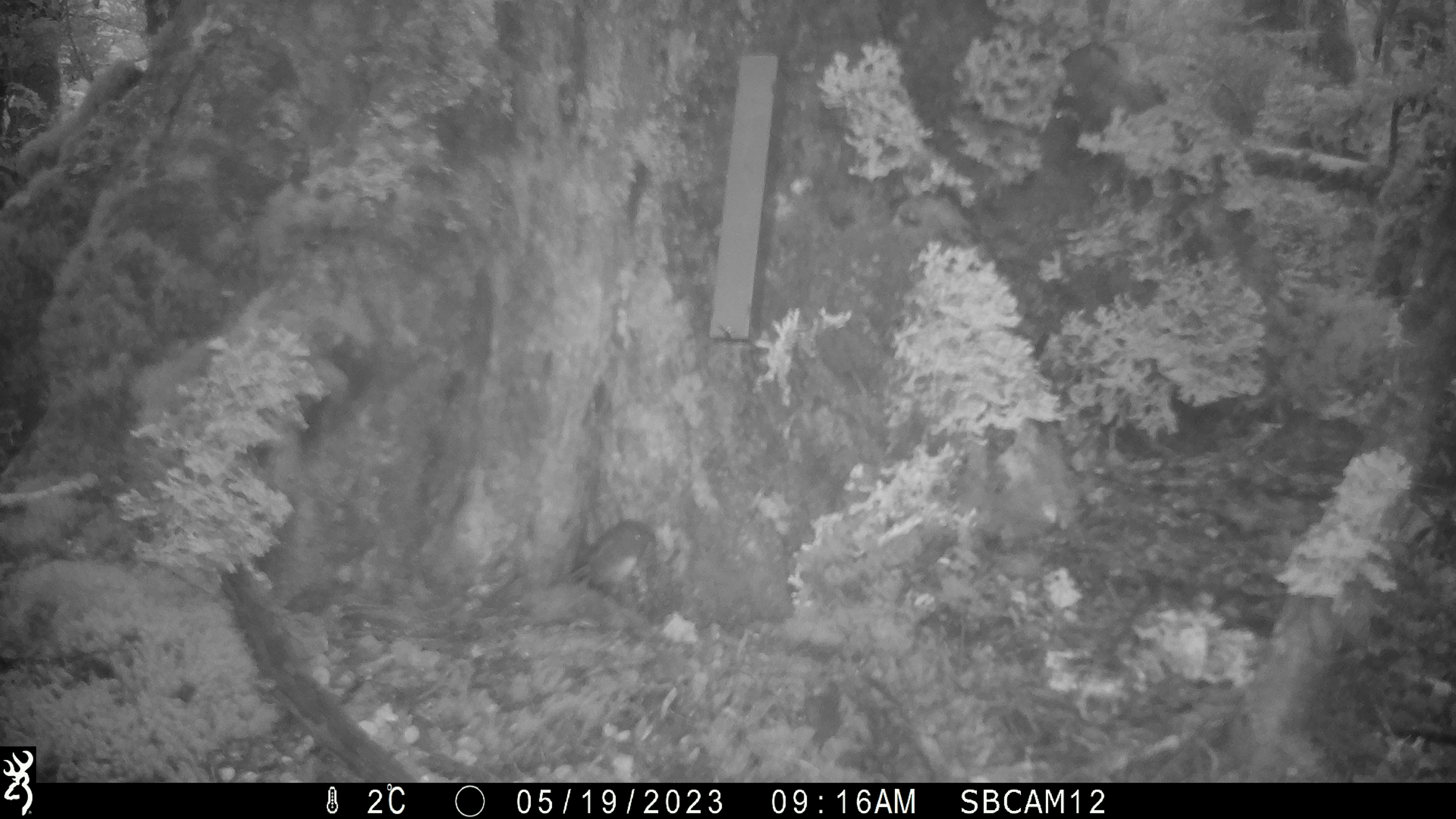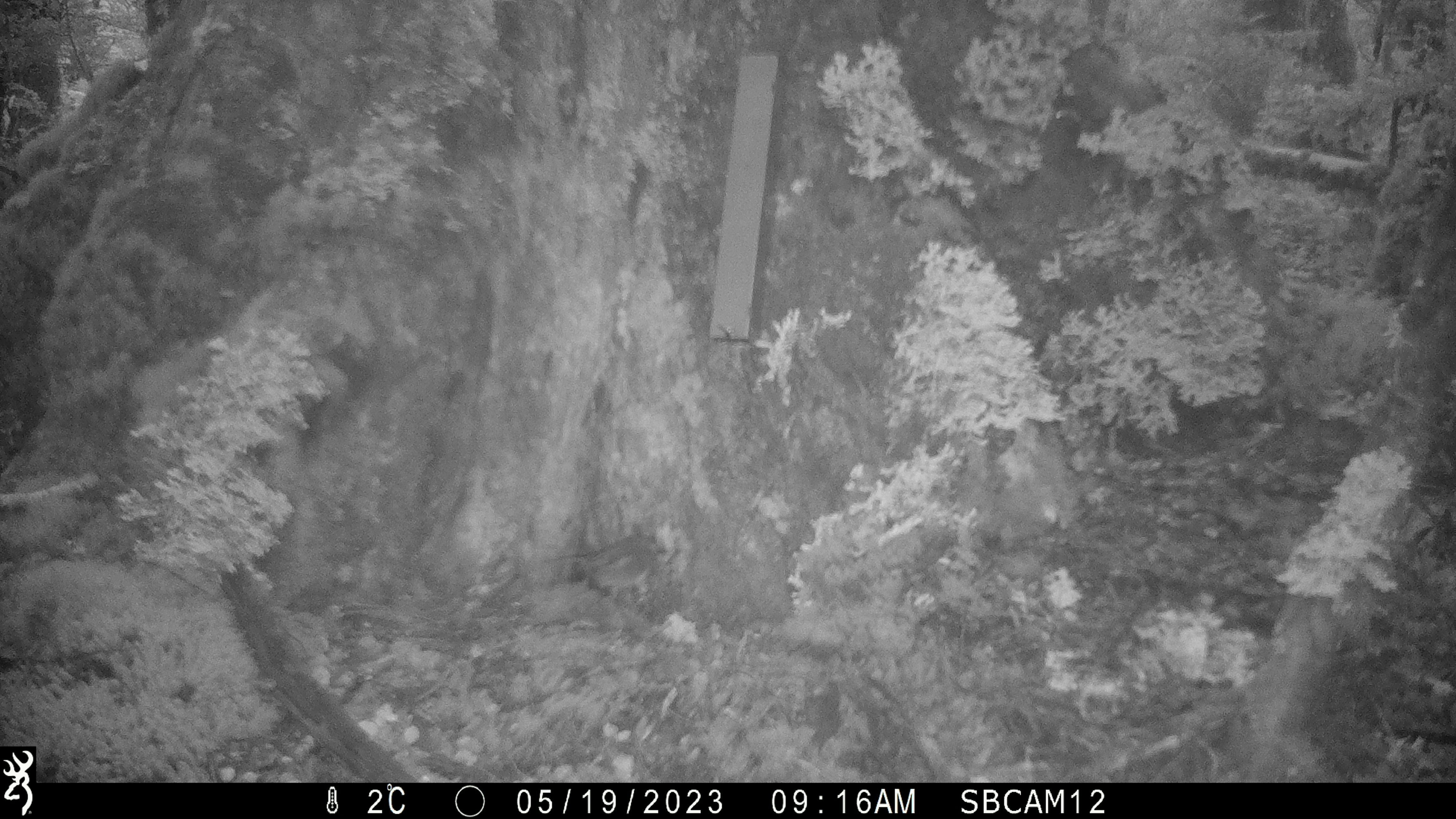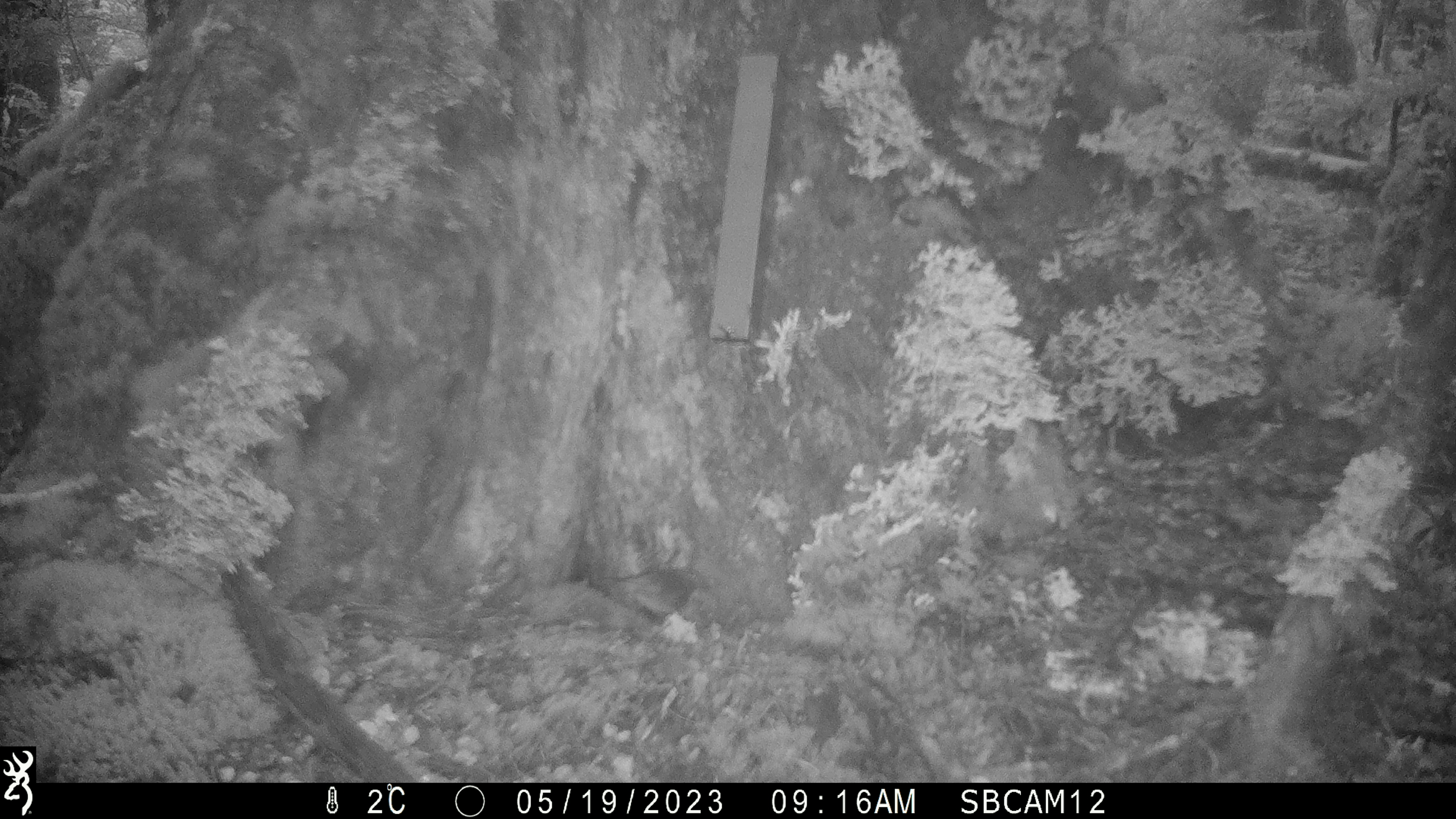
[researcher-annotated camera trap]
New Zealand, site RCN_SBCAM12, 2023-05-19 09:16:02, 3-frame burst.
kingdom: Animalia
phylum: Chordata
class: Aves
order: Passeriformes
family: Petroicidae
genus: Petroica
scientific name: Petroica australis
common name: new zealand robin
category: robin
Robin (new zealand robin) (Petroica australis).